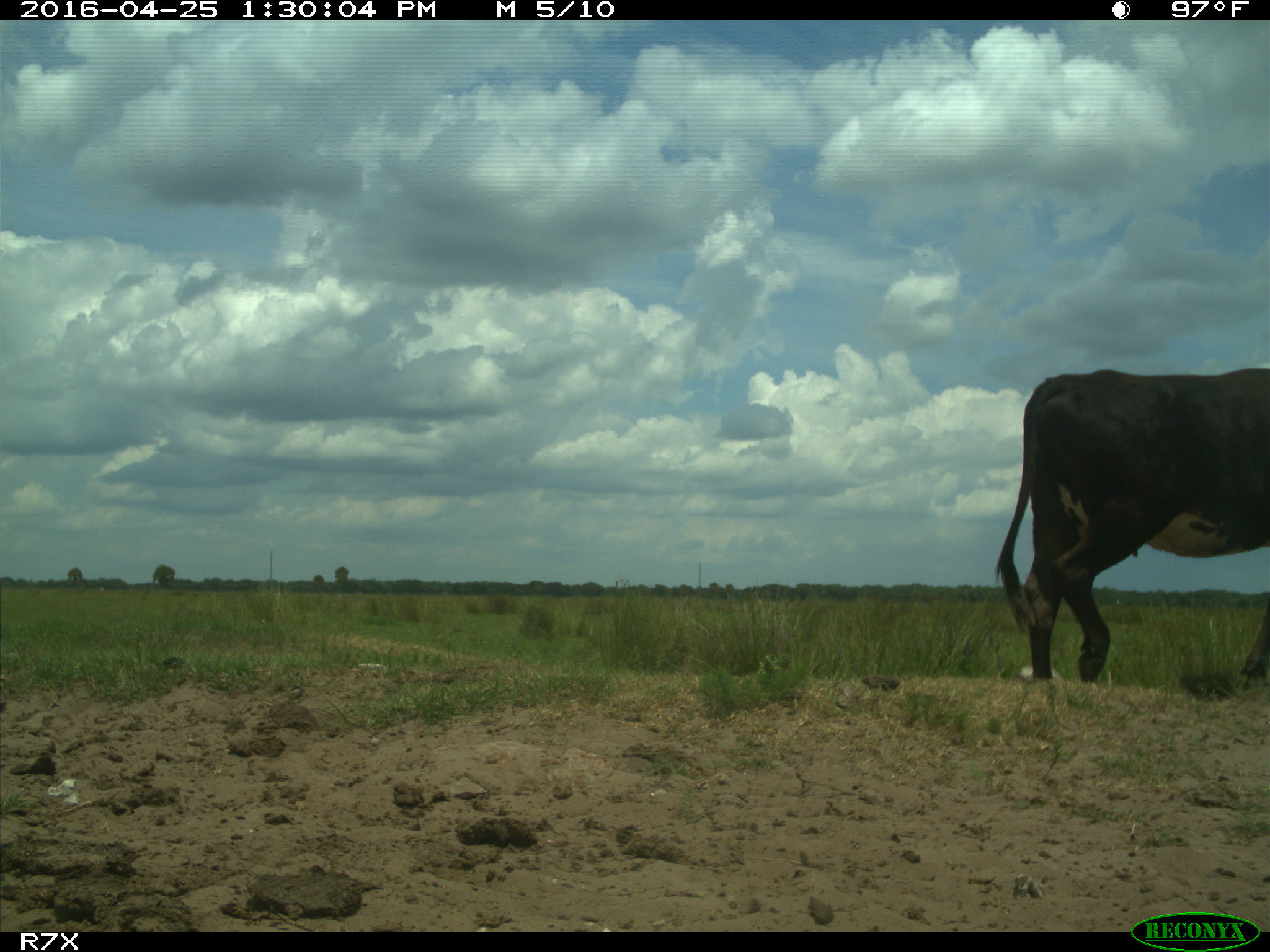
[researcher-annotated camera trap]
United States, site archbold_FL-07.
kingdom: Animalia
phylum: Chordata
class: Mammalia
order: Artiodactyla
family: Bovidae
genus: Bos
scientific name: Bos taurus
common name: domestic cow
Bos taurus (domestic cow).